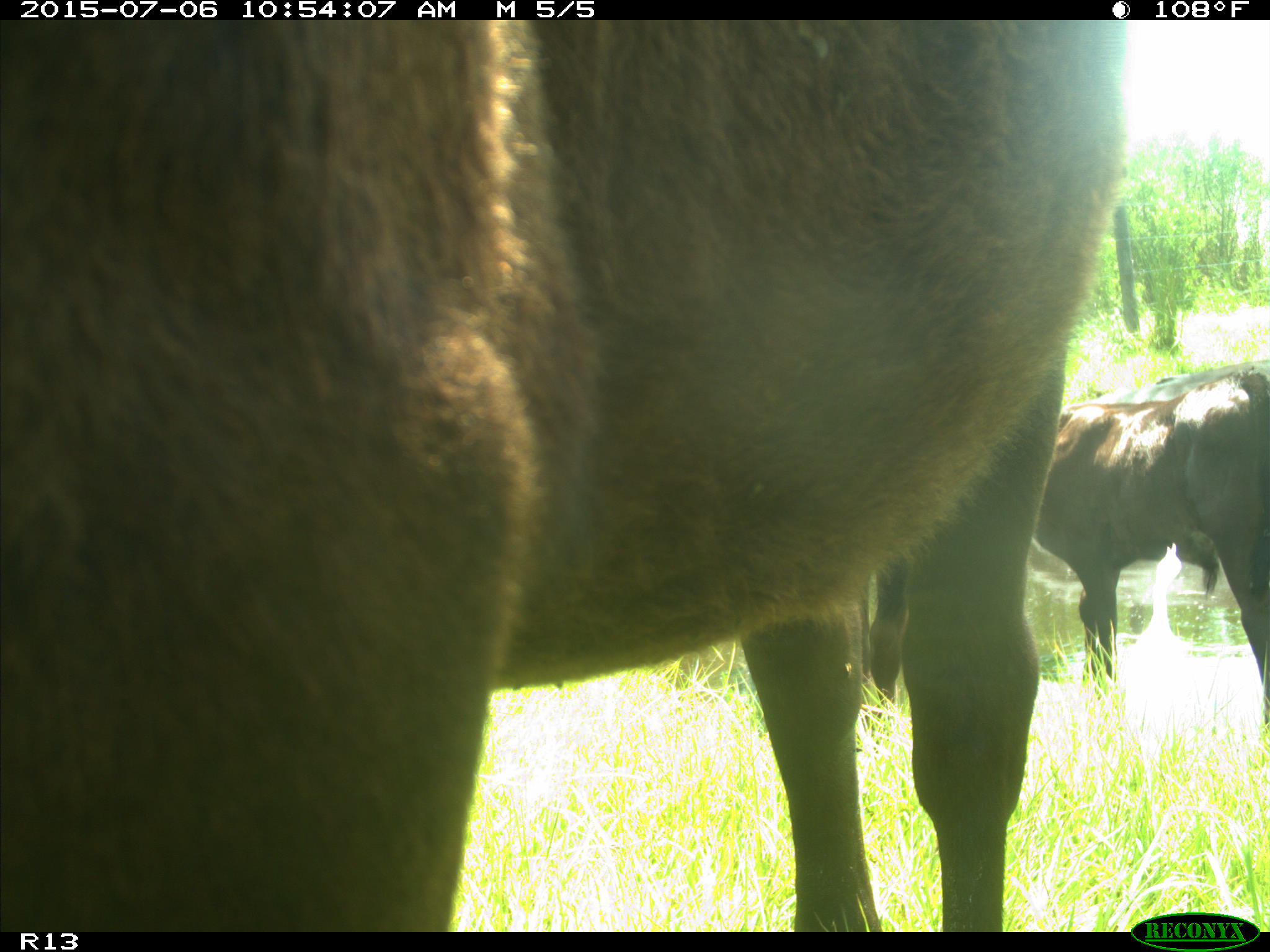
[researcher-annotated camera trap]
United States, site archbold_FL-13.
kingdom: Animalia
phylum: Chordata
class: Mammalia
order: Artiodactyla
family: Bovidae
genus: Bos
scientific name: Bos taurus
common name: domestic cow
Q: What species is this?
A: Bos taurus (domestic cow).